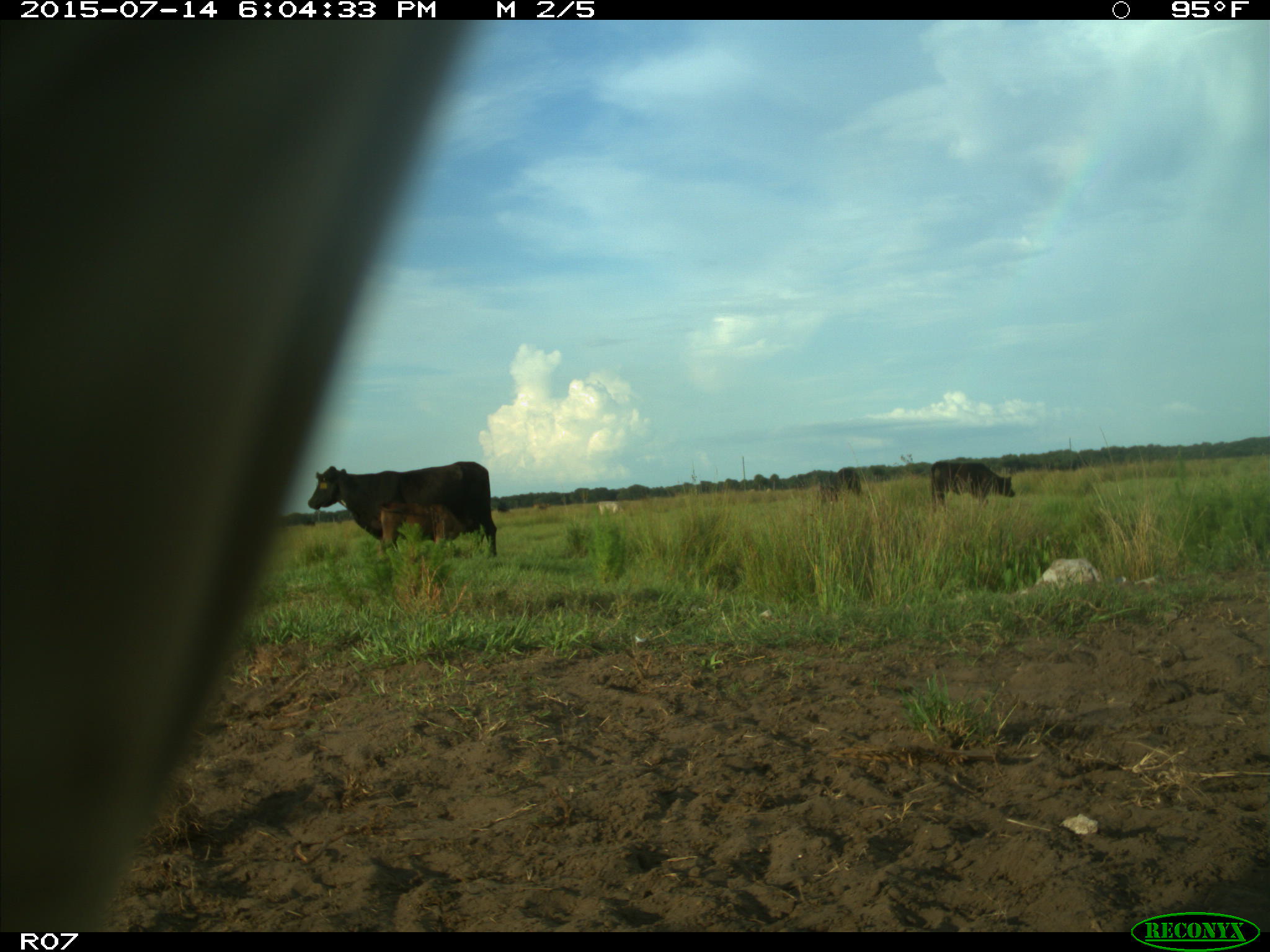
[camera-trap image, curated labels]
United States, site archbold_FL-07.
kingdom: Animalia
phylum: Chordata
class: Mammalia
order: Artiodactyla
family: Bovidae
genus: Bos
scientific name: Bos taurus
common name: domestic cow